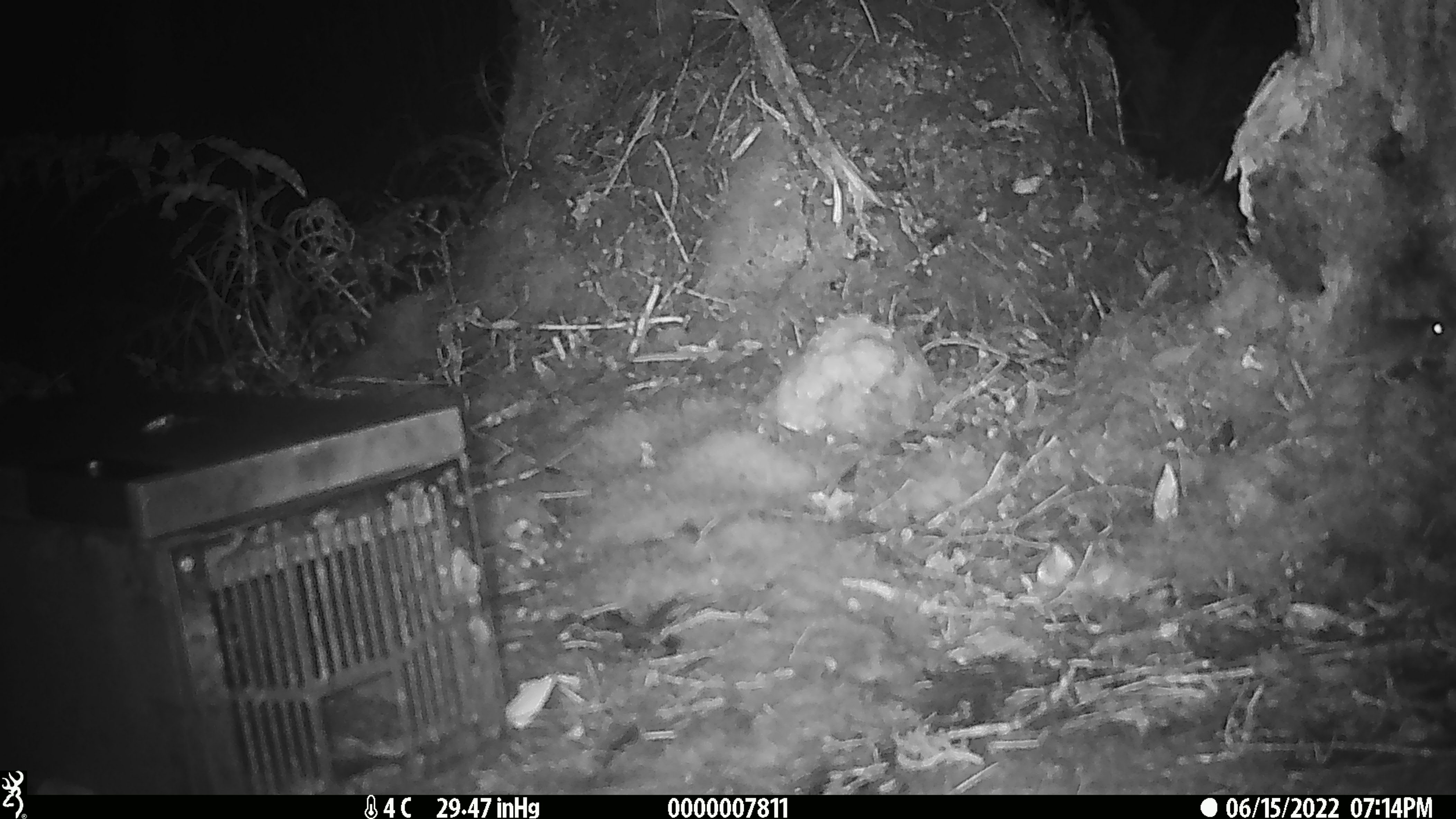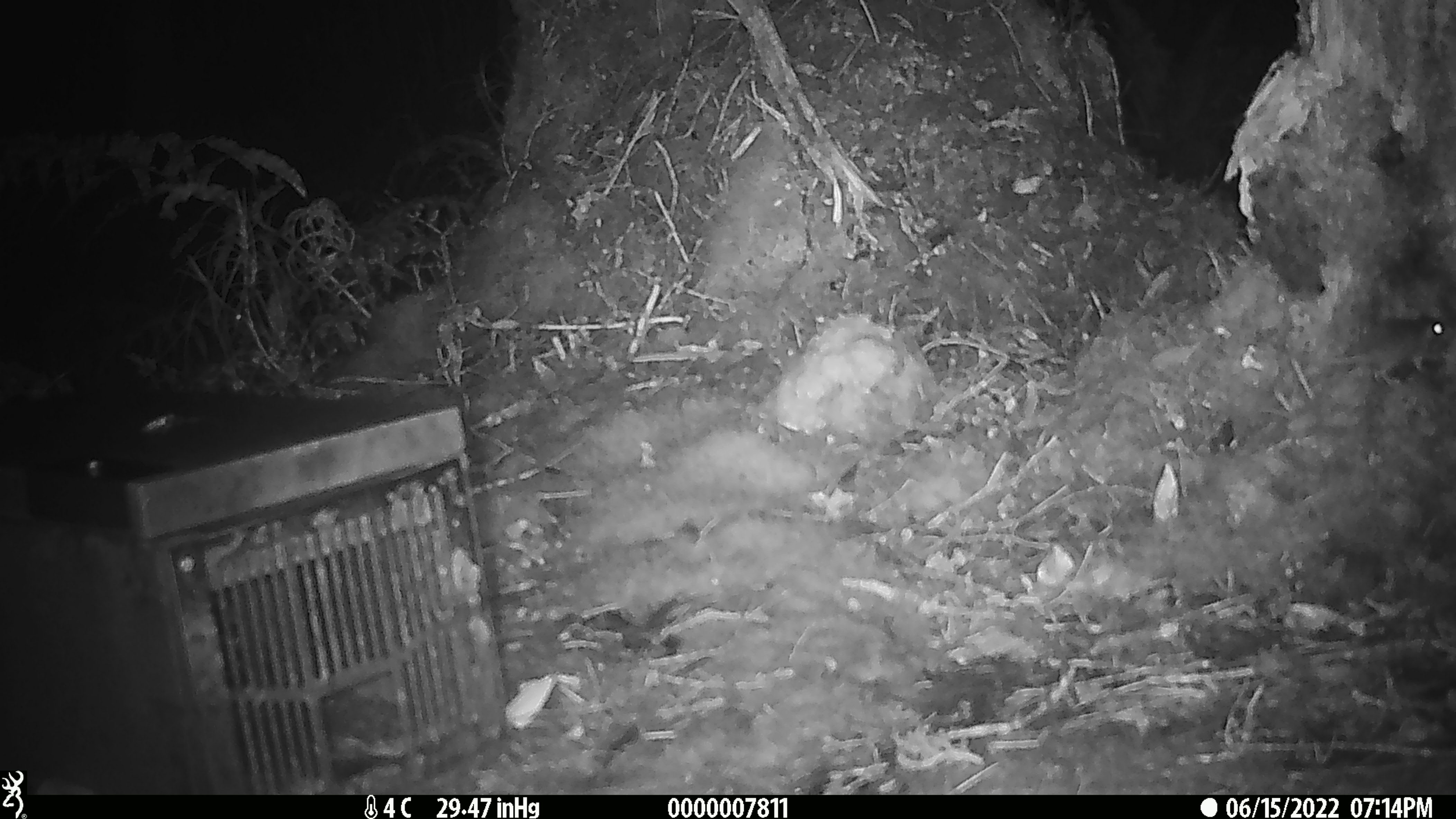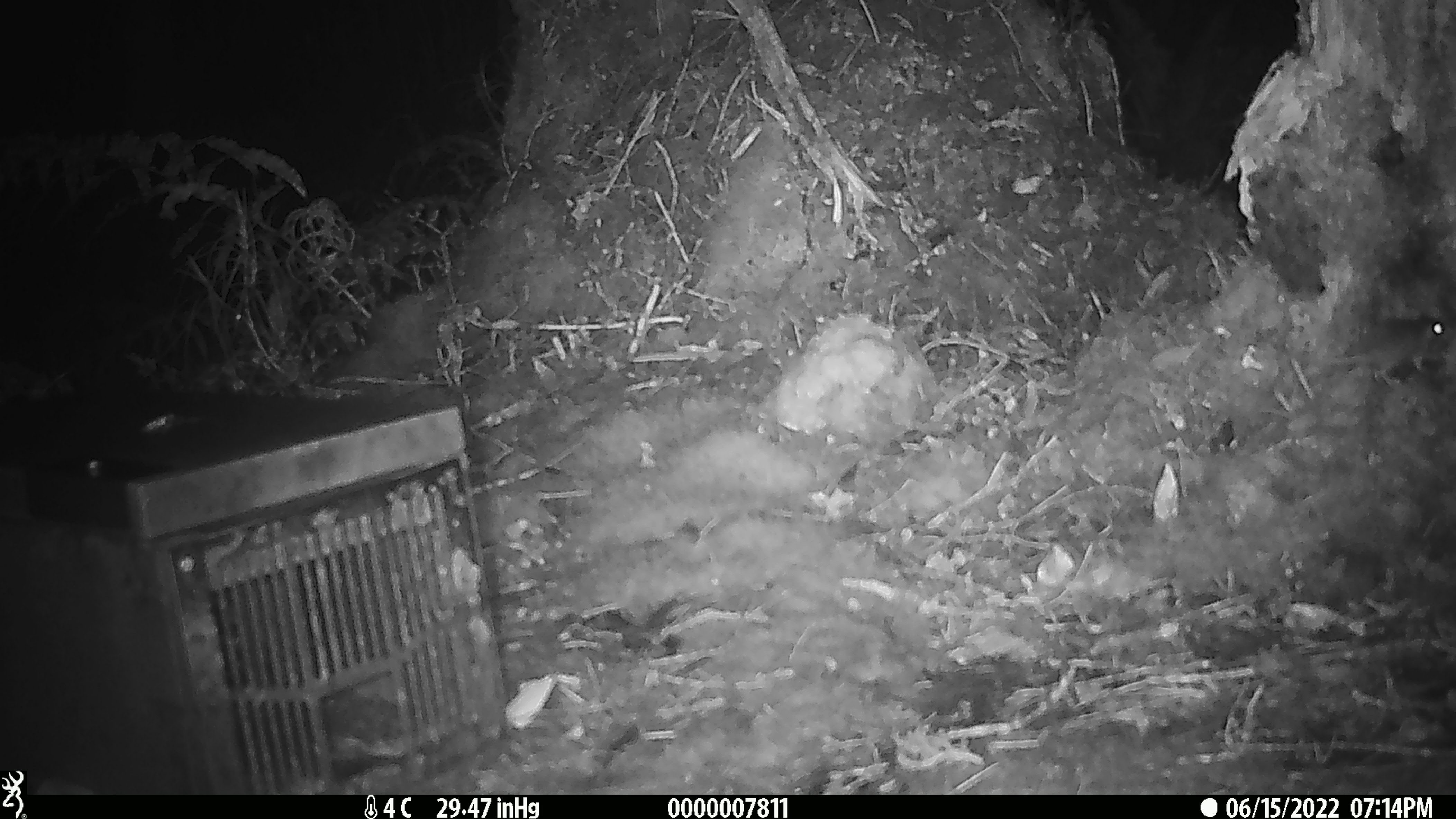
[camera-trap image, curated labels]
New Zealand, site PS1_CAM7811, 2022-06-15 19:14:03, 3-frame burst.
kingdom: Animalia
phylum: Chordata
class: Mammalia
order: Rodentia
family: Muridae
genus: Mus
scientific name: Mus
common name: mouse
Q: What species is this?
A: Mouse (Mus).